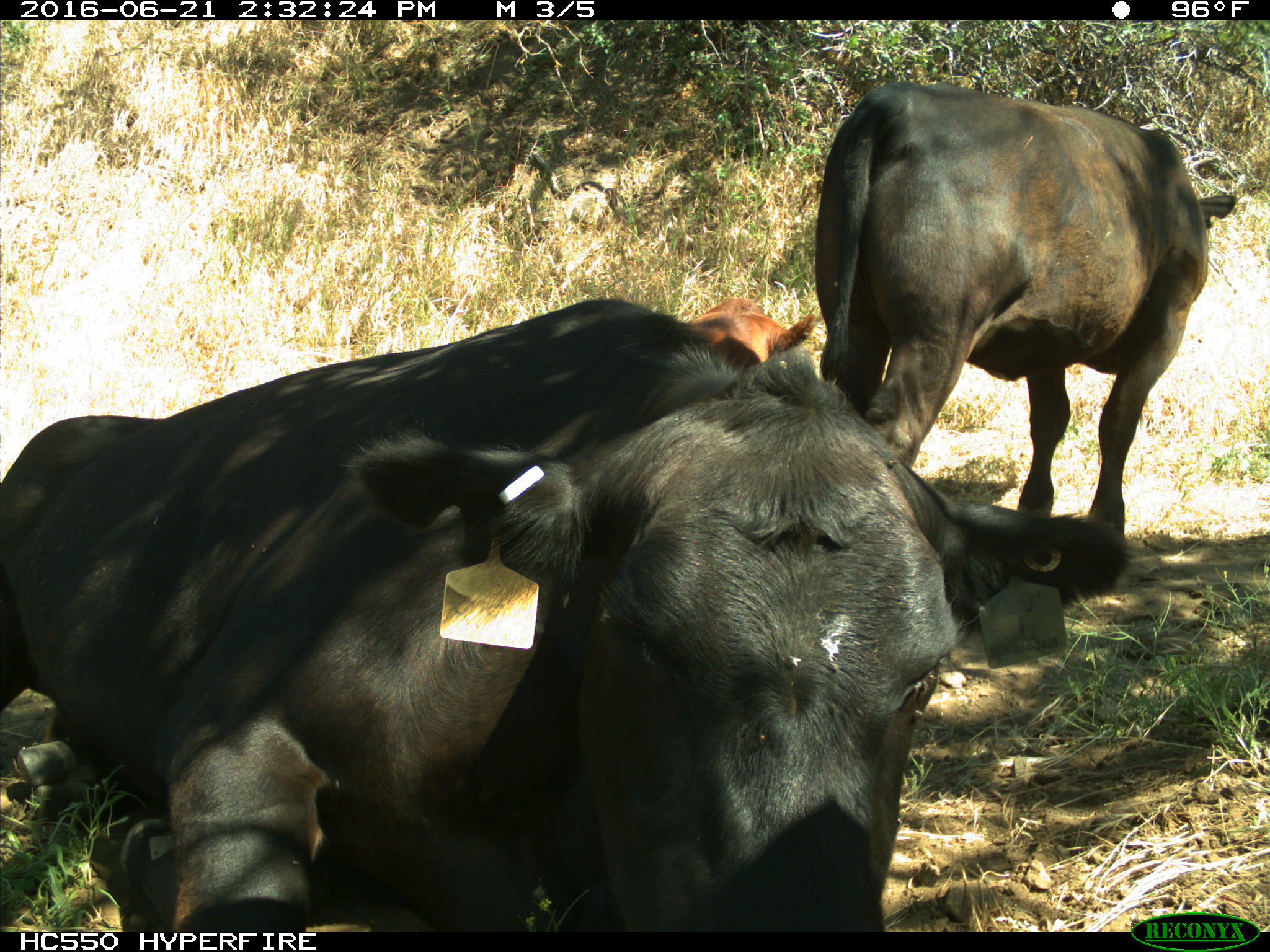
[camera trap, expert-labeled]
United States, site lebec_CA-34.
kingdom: Animalia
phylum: Chordata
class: Mammalia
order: Artiodactyla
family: Bovidae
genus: Bos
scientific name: Bos taurus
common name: domestic cow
Bos taurus (domestic cow).